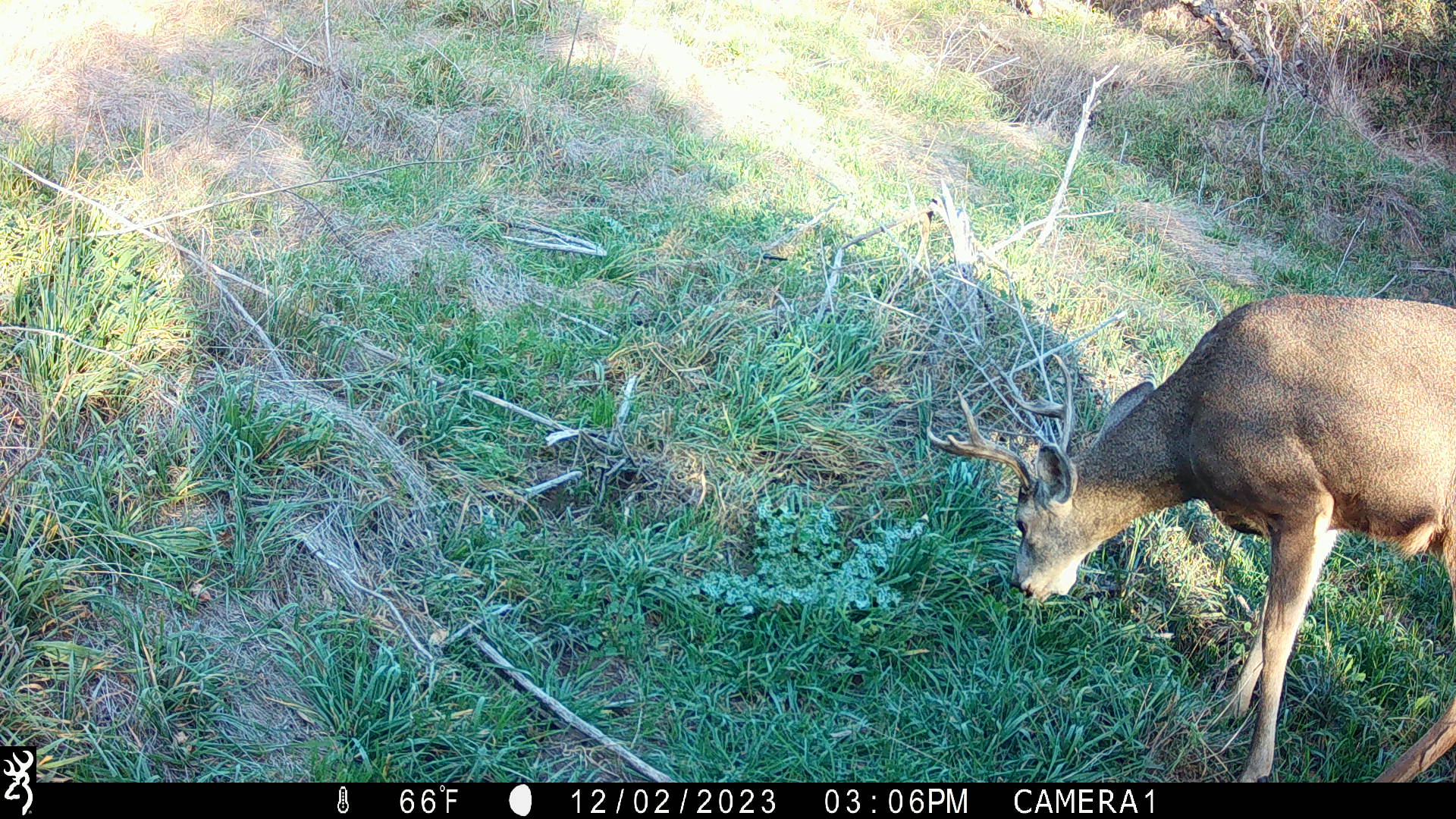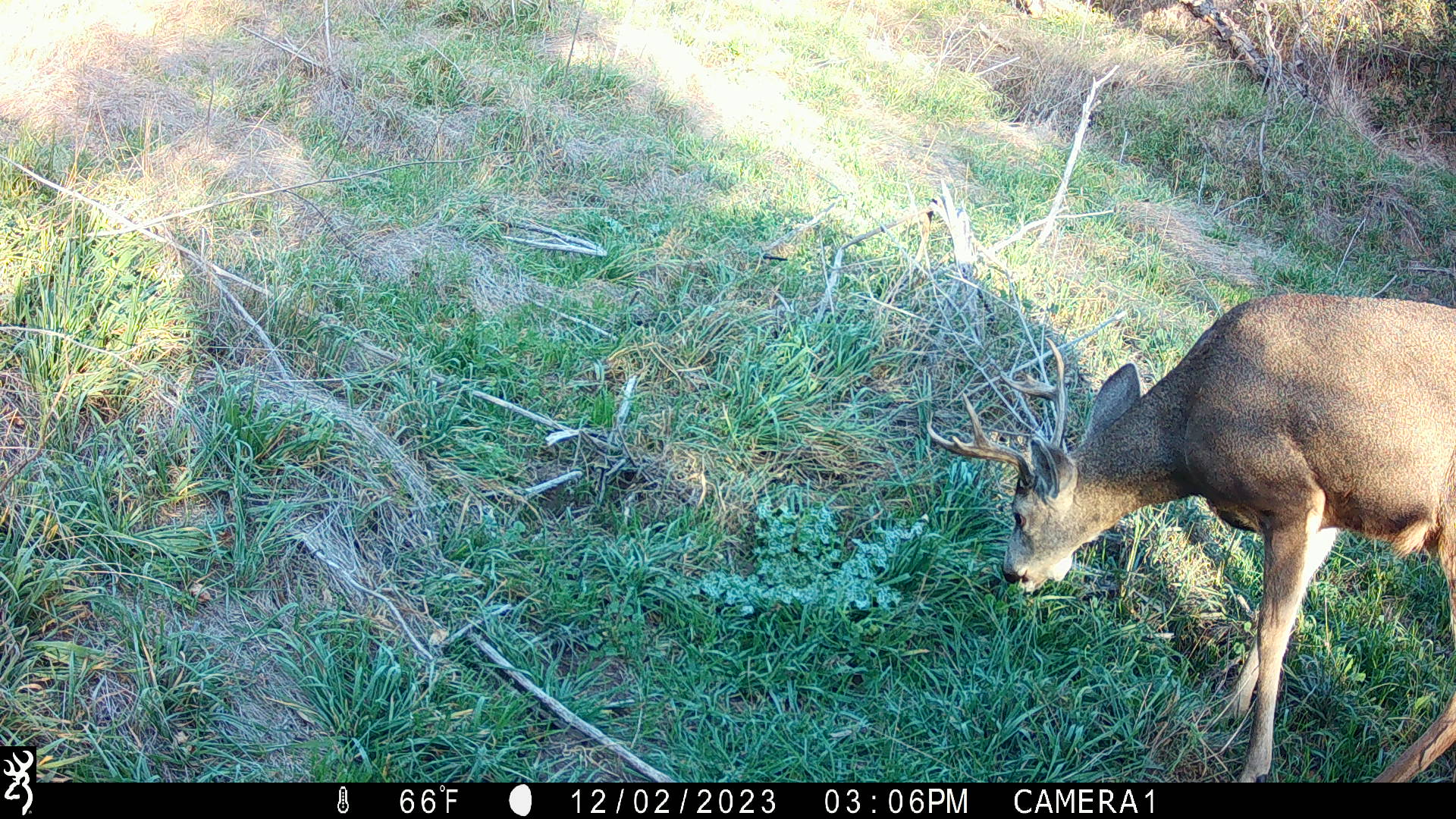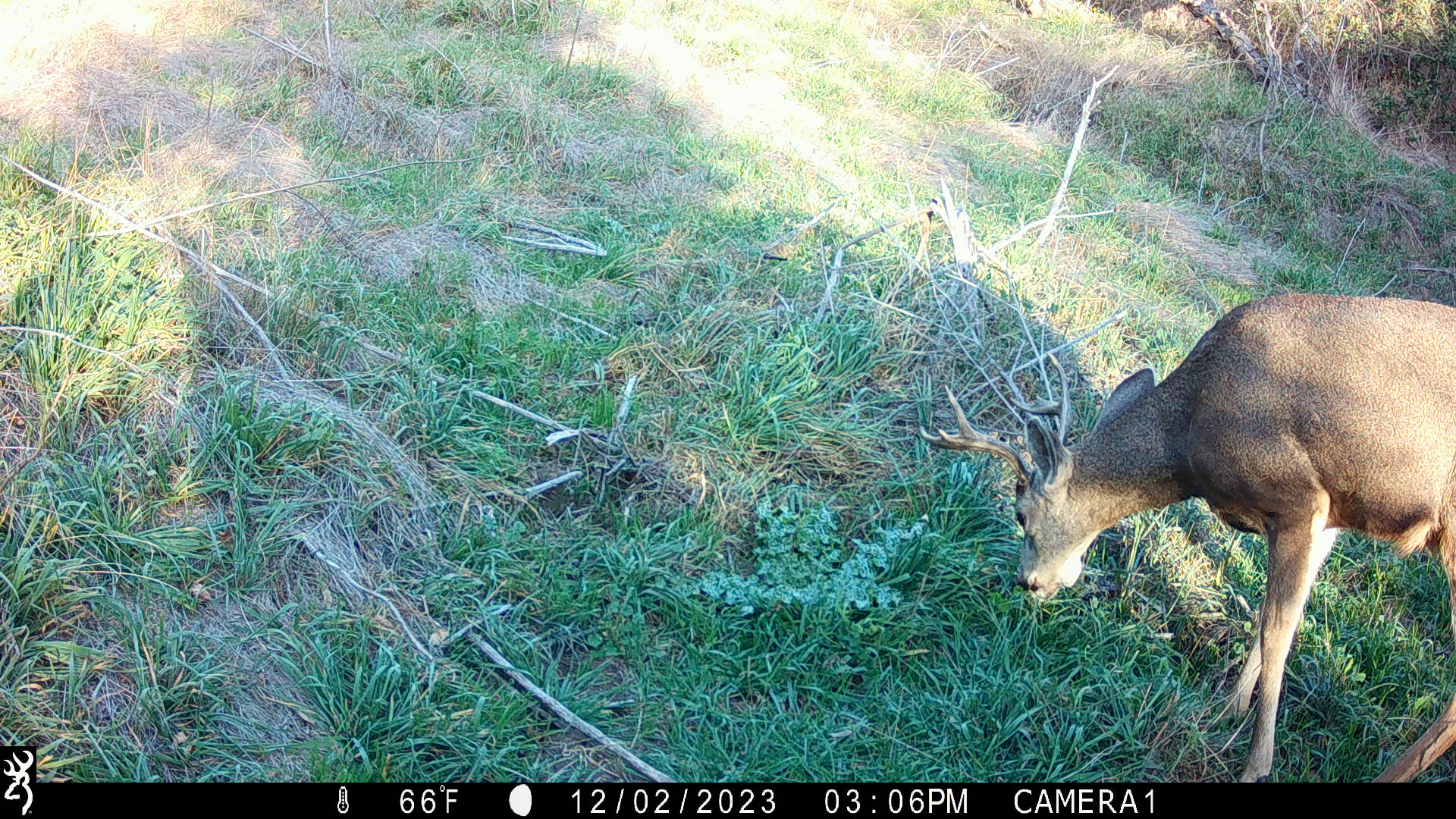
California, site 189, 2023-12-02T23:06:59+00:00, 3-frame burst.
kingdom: Animalia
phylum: Chordata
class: Mammalia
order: Artiodactyla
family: Cervidae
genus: Odocoileus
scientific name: Odocoileus hemionus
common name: mule deer